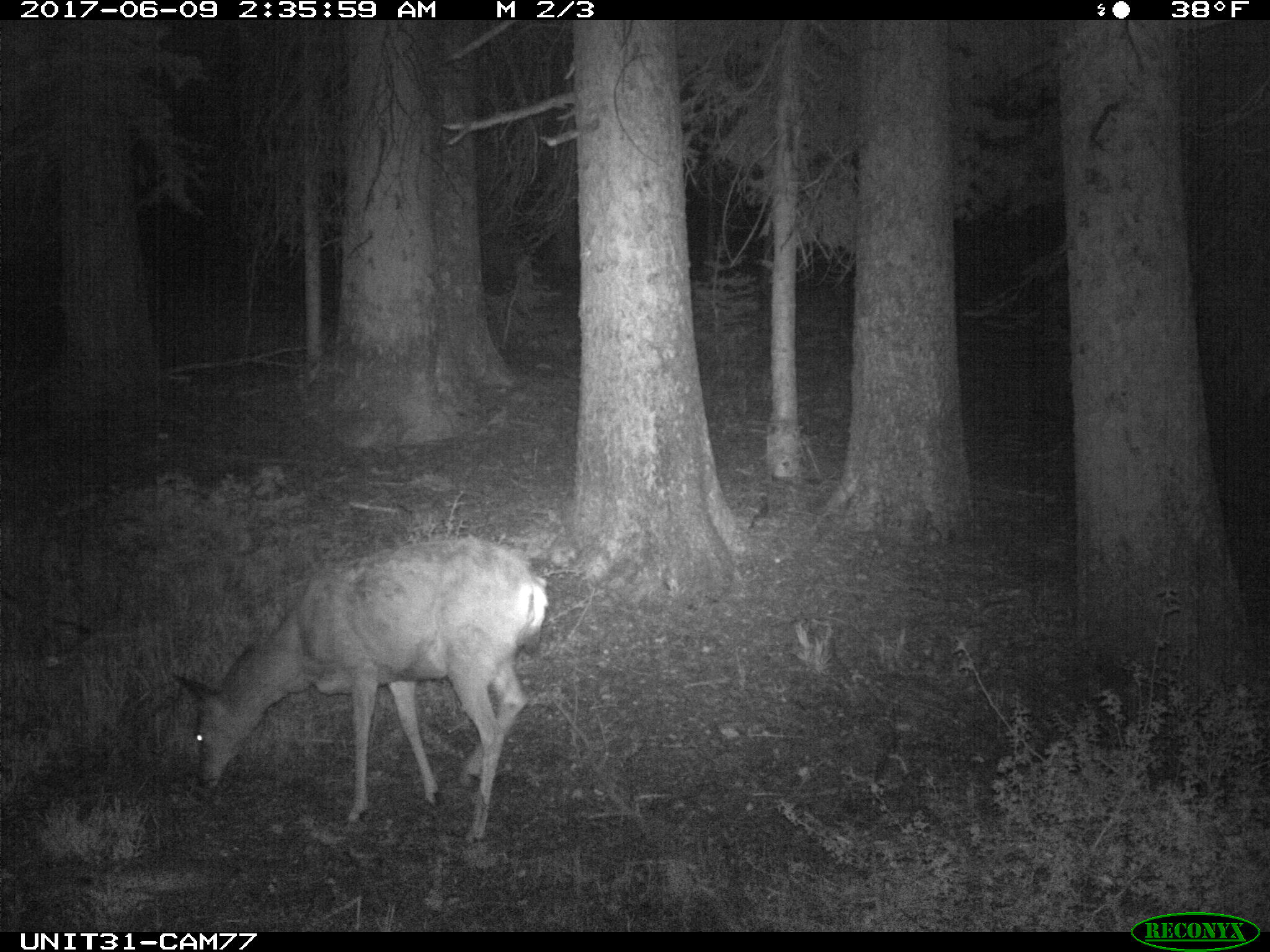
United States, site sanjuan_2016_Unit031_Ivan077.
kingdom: Animalia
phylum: Chordata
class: Mammalia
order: Artiodactyla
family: Cervidae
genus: Odocoileus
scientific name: Odocoileus hemionus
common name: mule deer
Odocoileus hemionus (mule deer).